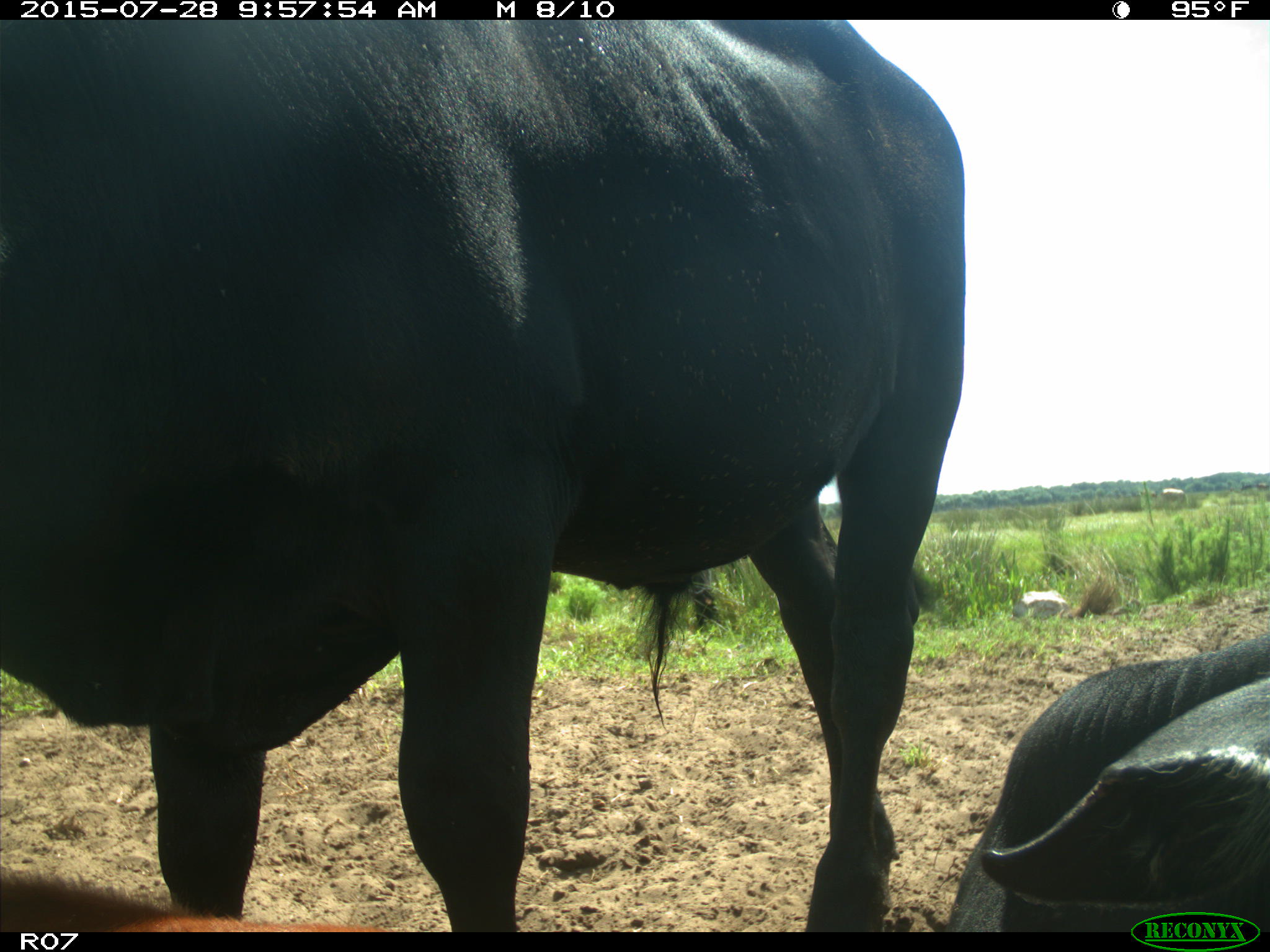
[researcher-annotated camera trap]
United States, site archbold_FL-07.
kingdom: Animalia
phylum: Chordata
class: Mammalia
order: Artiodactyla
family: Bovidae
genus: Bos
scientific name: Bos taurus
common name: domestic cow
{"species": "Bos taurus (domestic cow)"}